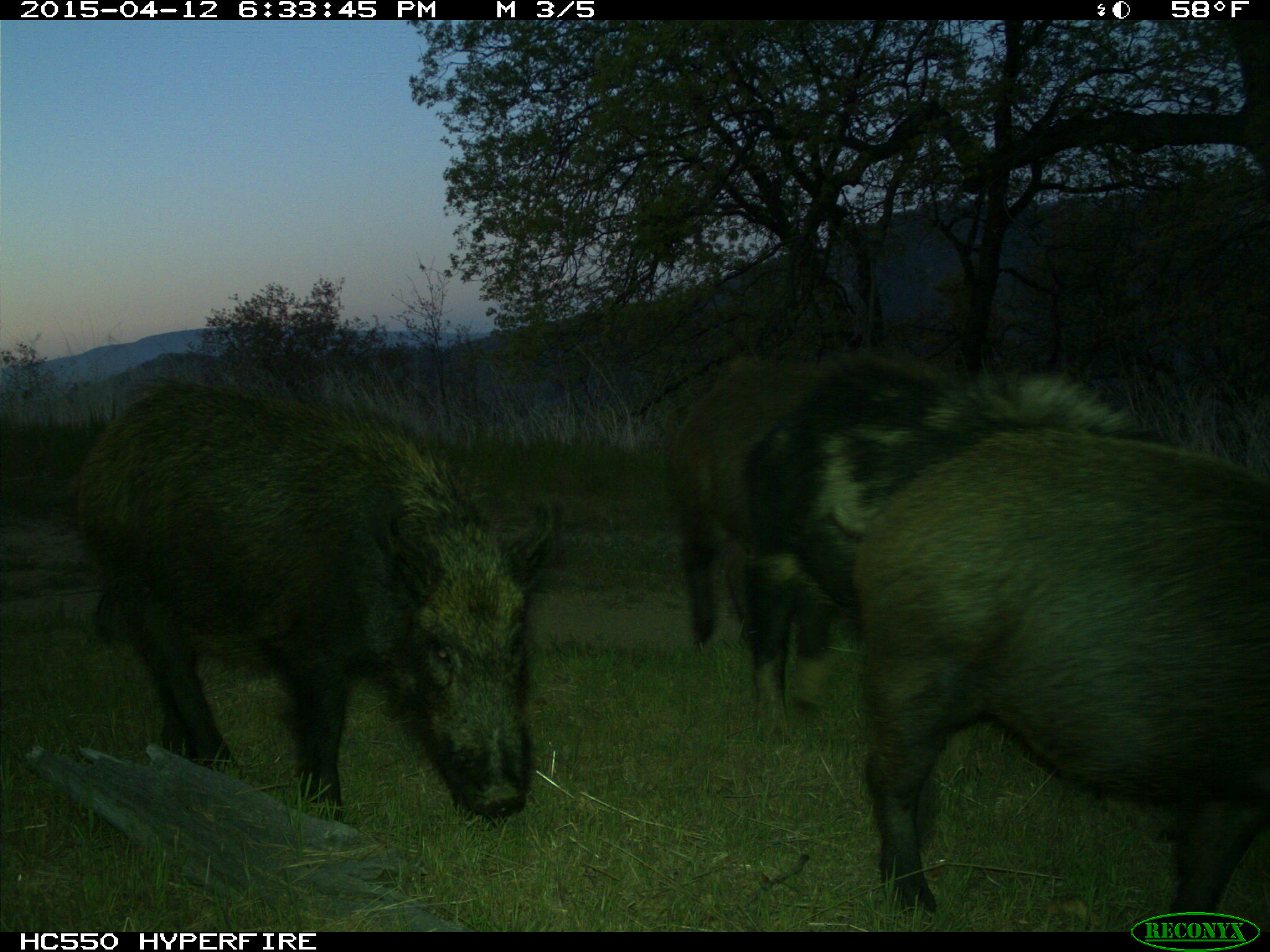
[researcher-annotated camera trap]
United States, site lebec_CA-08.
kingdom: Animalia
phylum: Chordata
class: Mammalia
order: Artiodactyla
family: Suidae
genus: Sus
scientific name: Sus scrofa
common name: wild boar